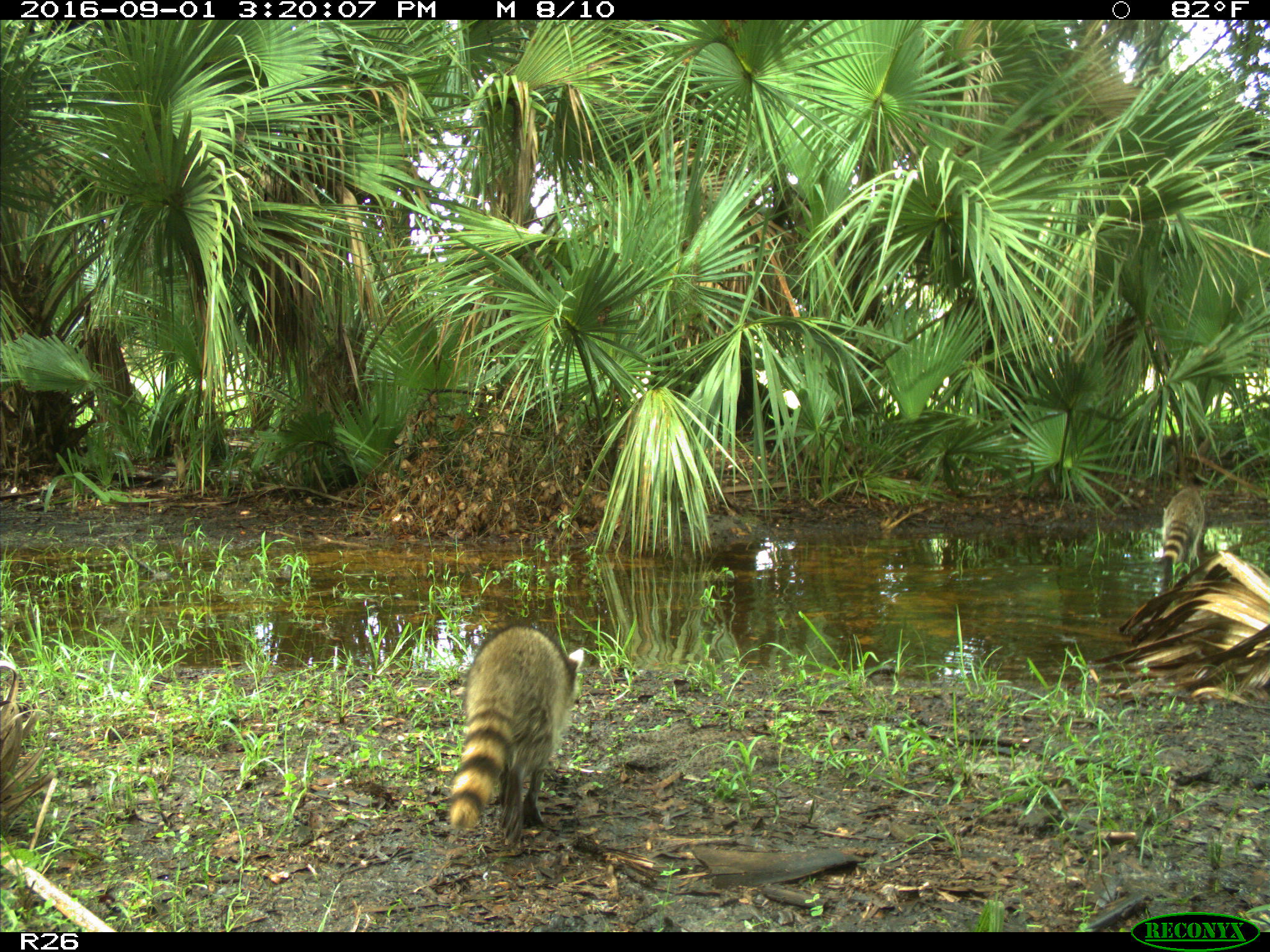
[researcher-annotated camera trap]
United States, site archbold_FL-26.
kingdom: Animalia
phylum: Chordata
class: Mammalia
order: Carnivora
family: Procyonidae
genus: Procyon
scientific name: Procyon lotor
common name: common raccoon